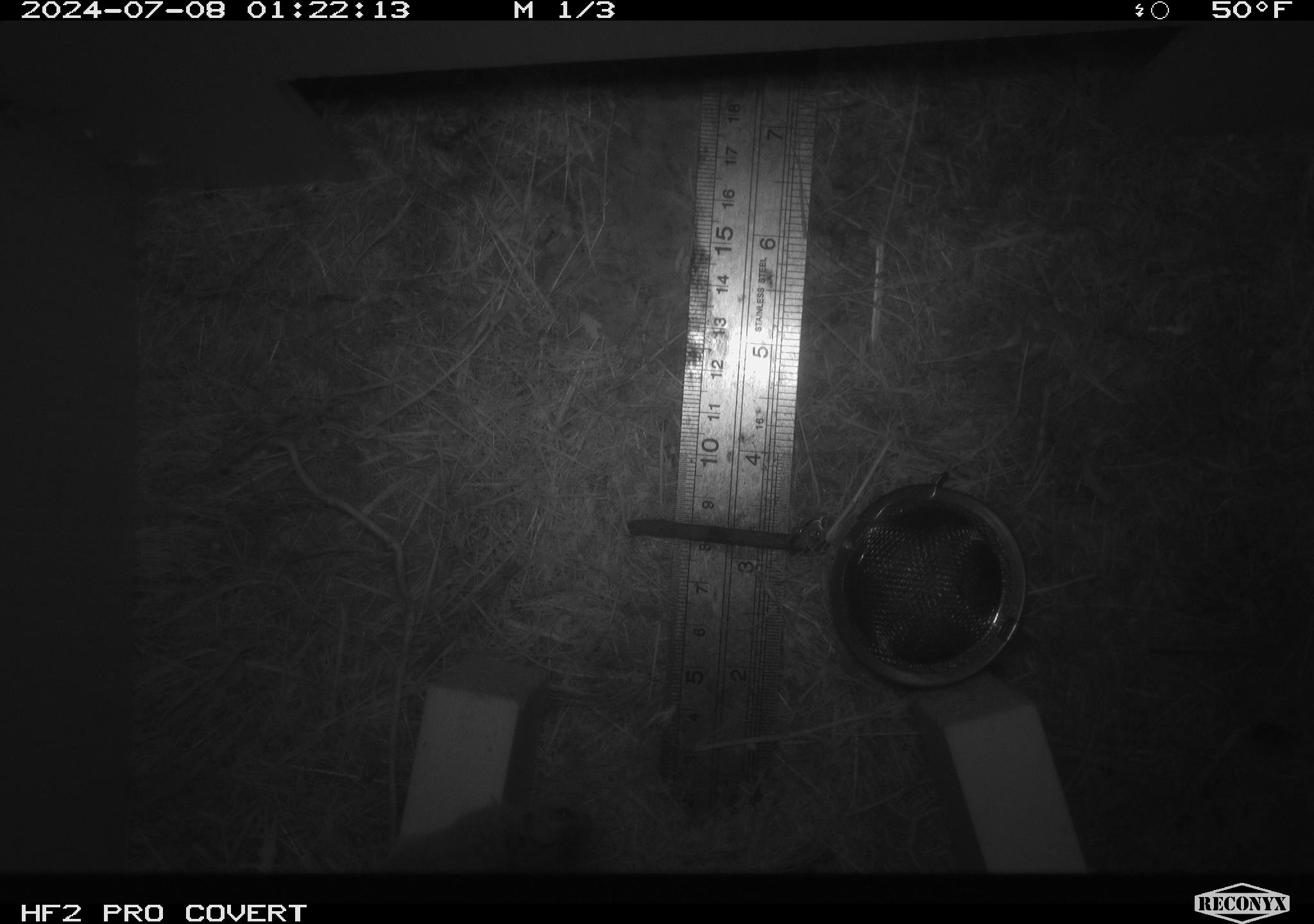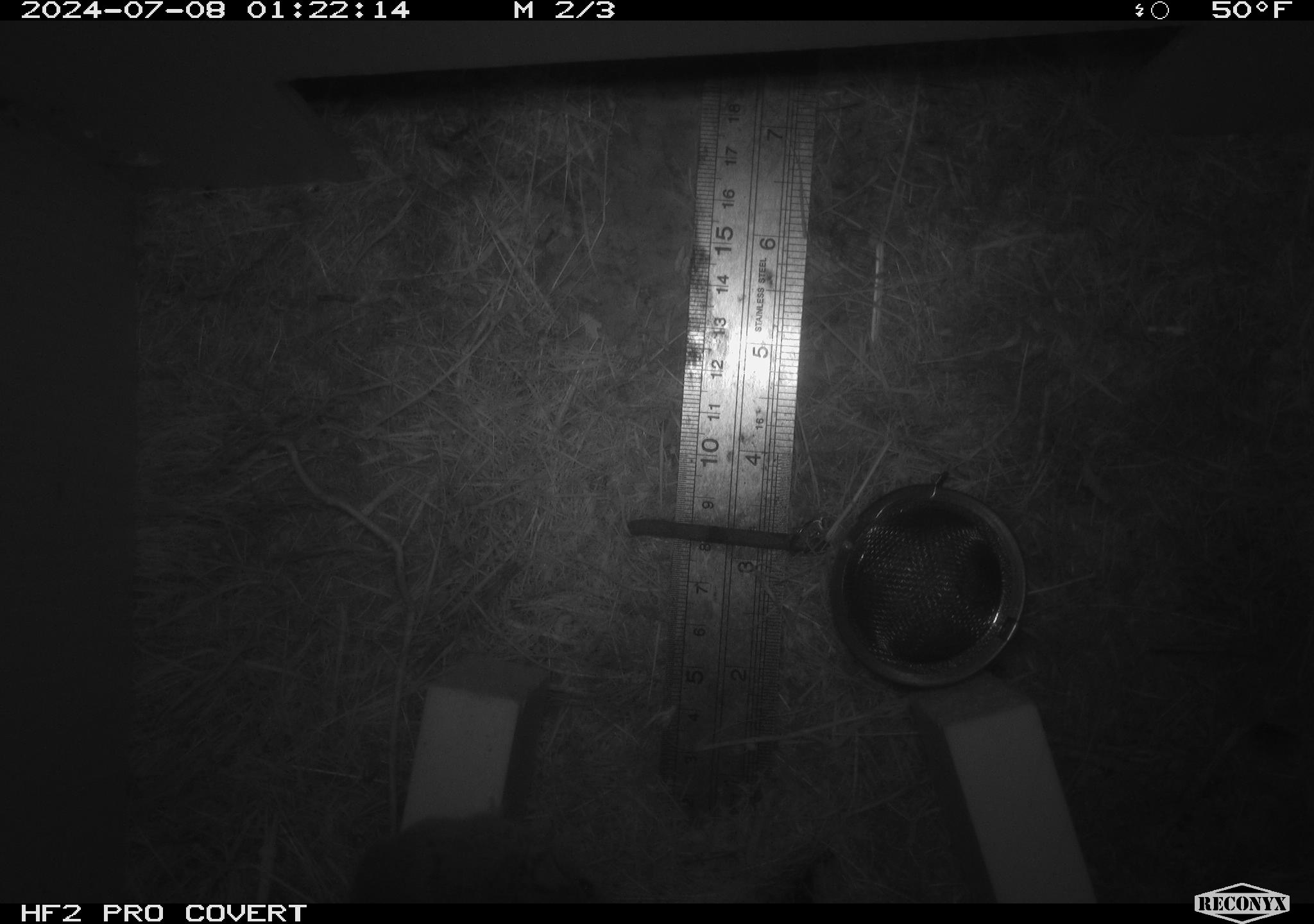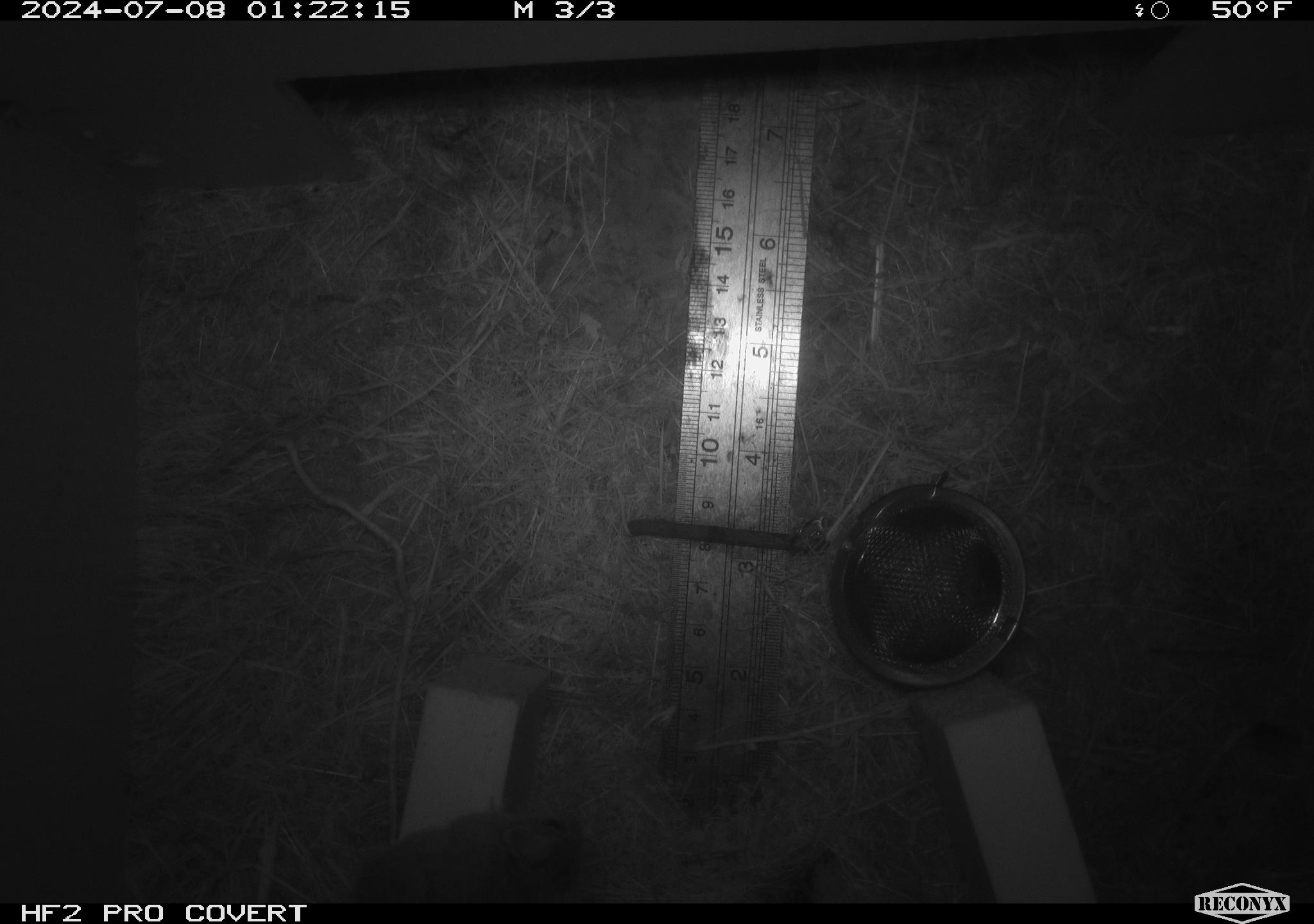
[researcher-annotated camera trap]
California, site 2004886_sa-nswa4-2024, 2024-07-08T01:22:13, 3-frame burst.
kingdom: Animalia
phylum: Chordata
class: Mammalia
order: Rodentia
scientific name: Rodentia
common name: mouse species